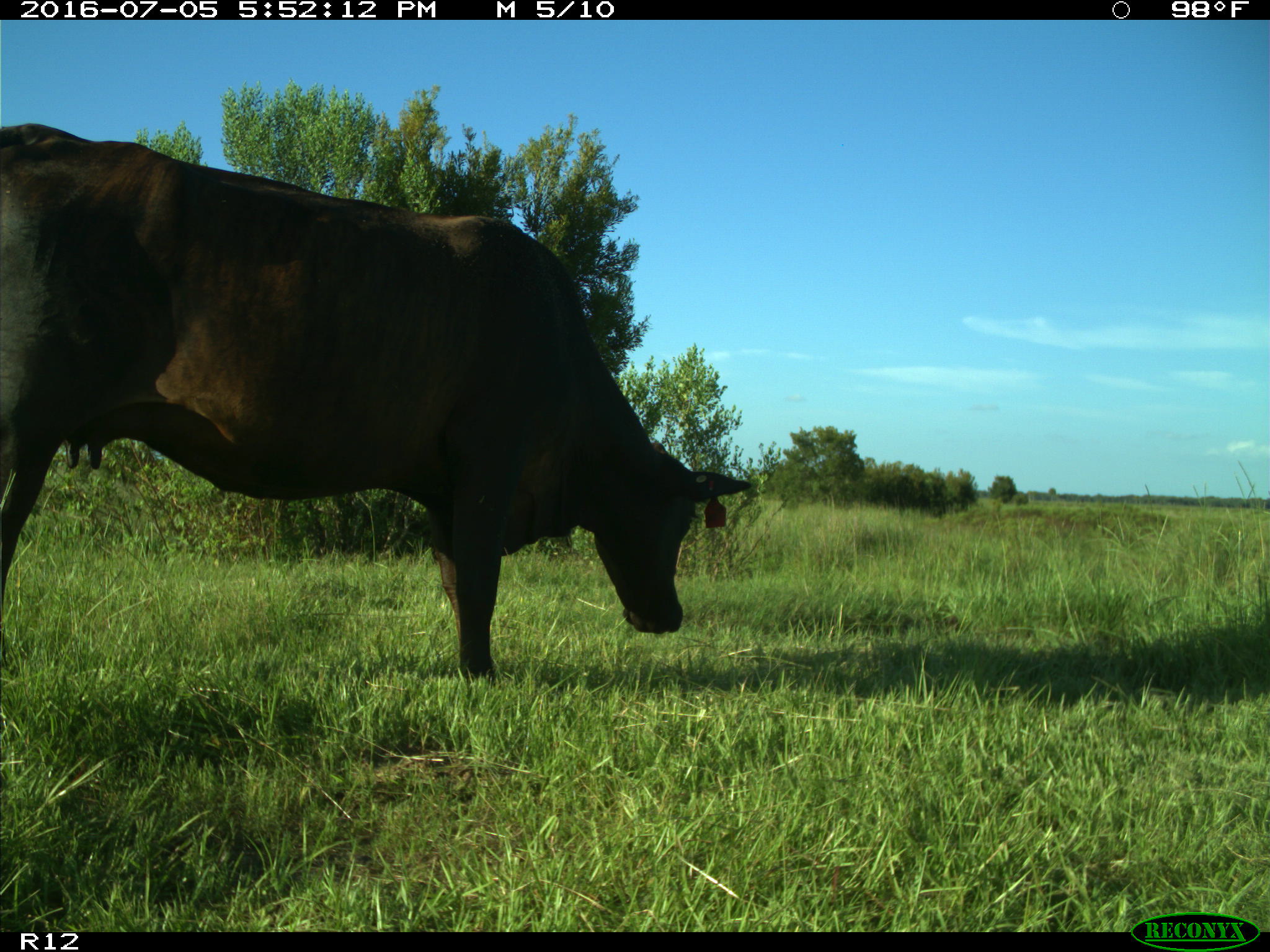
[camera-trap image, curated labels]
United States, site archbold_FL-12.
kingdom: Animalia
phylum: Chordata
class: Mammalia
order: Artiodactyla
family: Bovidae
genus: Bos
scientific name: Bos taurus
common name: domestic cow